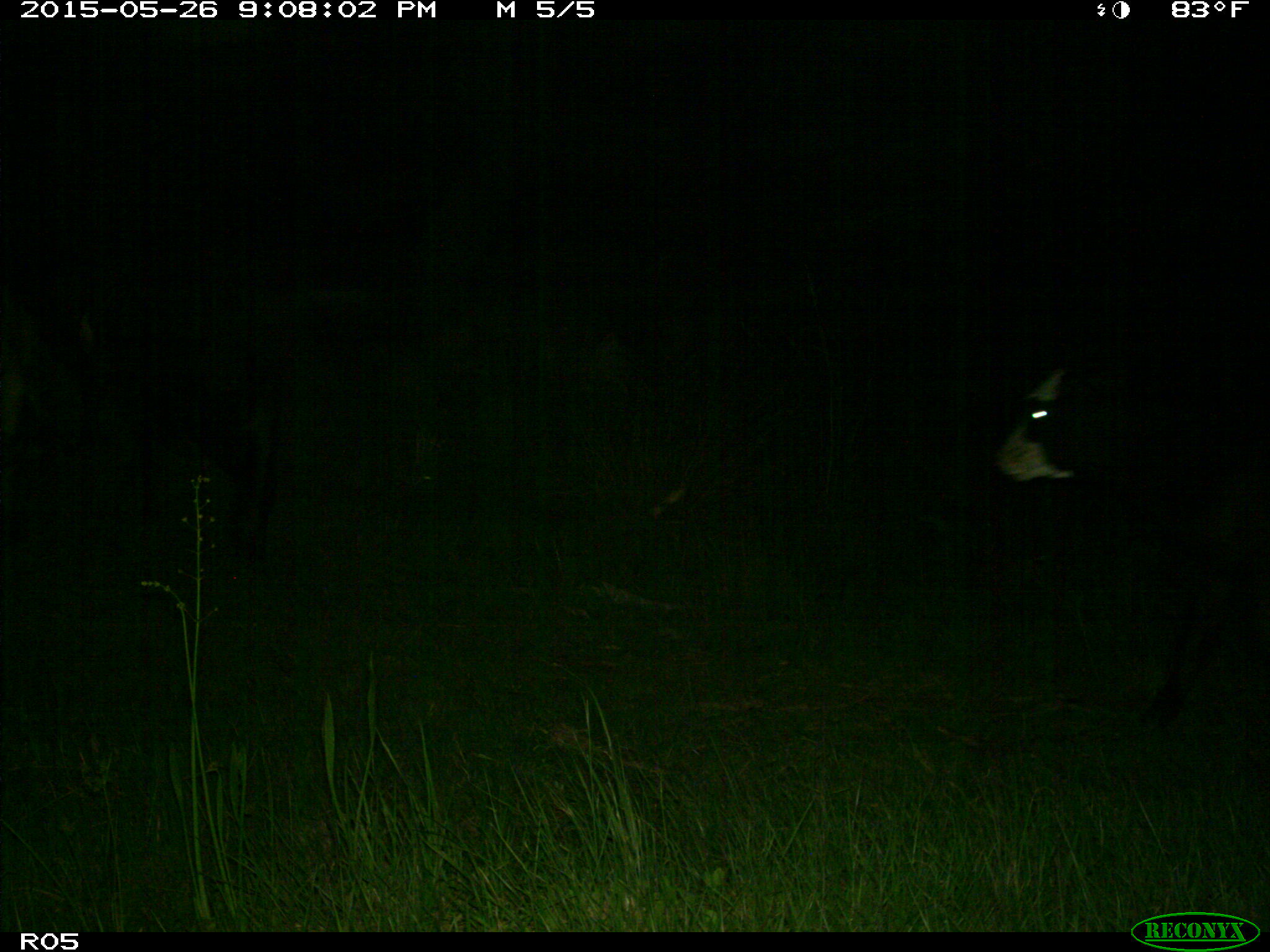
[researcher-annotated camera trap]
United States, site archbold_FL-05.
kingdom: Animalia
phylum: Chordata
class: Mammalia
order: Artiodactyla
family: Bovidae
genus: Bos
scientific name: Bos taurus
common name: domestic cow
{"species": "Bos taurus (domestic cow)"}